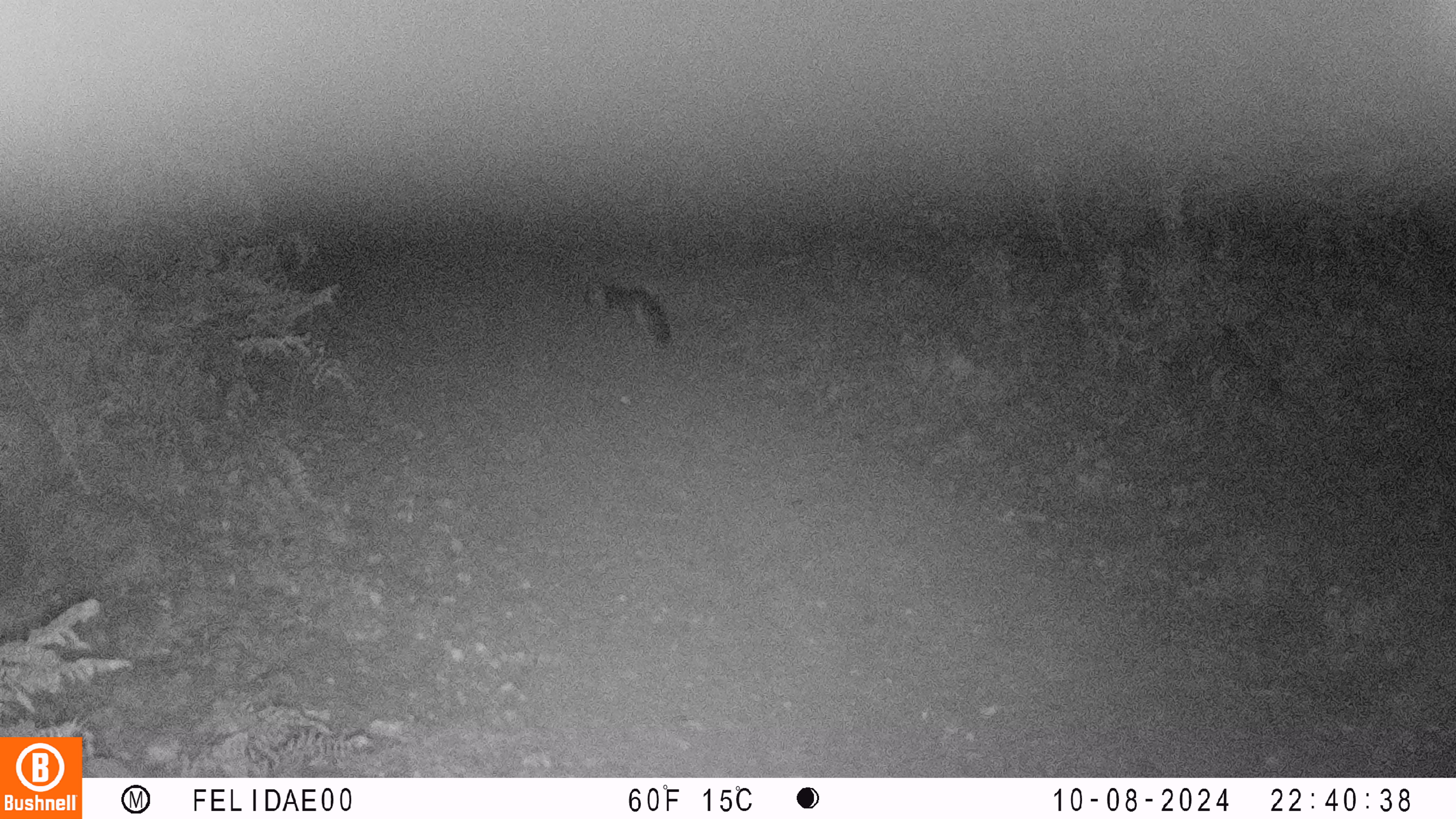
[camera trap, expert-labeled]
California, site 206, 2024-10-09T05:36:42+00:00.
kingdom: Animalia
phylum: Chordata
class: Mammalia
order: Carnivora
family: Canidae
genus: Urocyon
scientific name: Urocyon cinereoargenteus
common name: gray fox